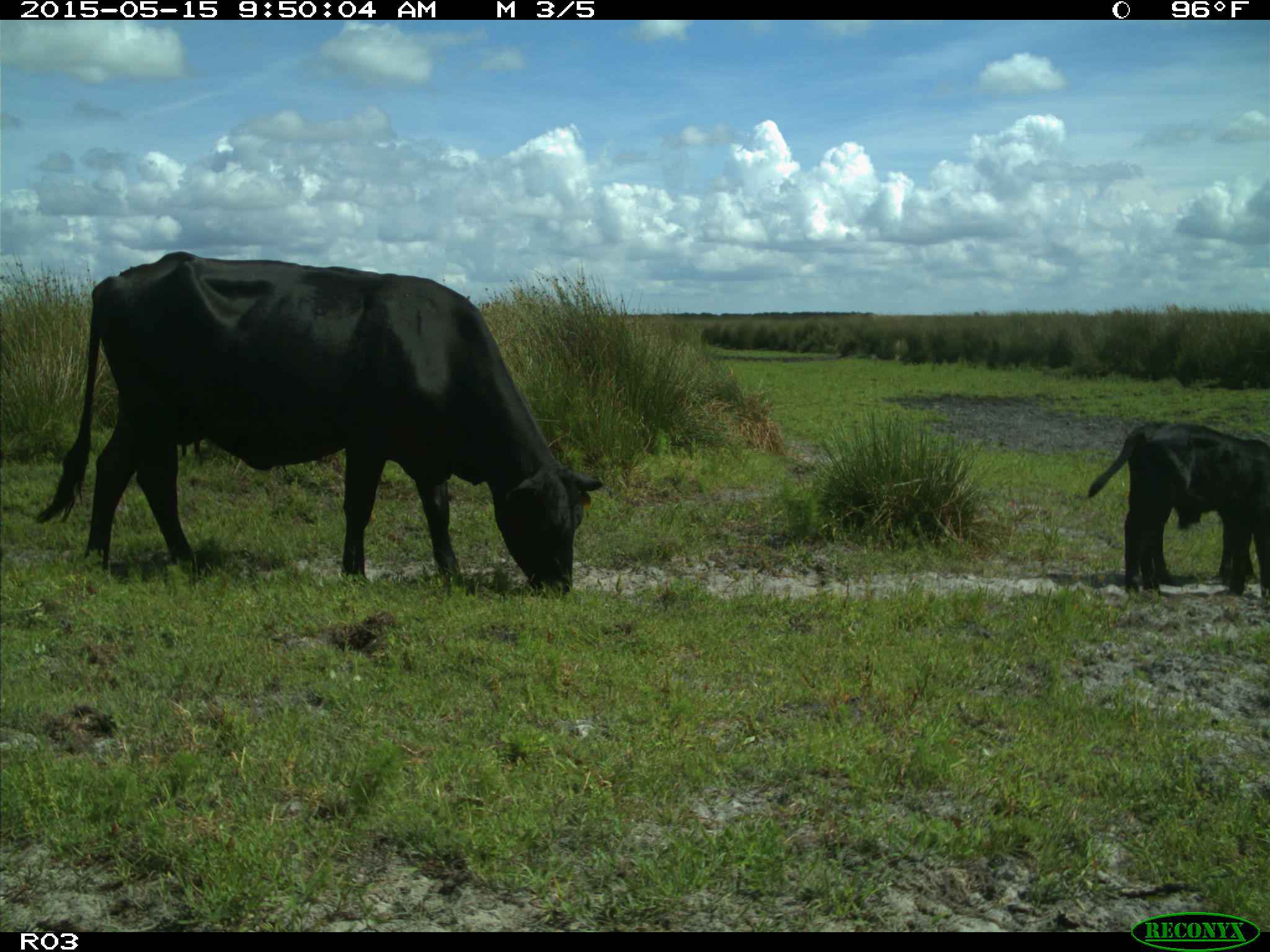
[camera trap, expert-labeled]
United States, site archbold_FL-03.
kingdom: Animalia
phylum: Chordata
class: Mammalia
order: Artiodactyla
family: Bovidae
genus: Bos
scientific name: Bos taurus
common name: domestic cow